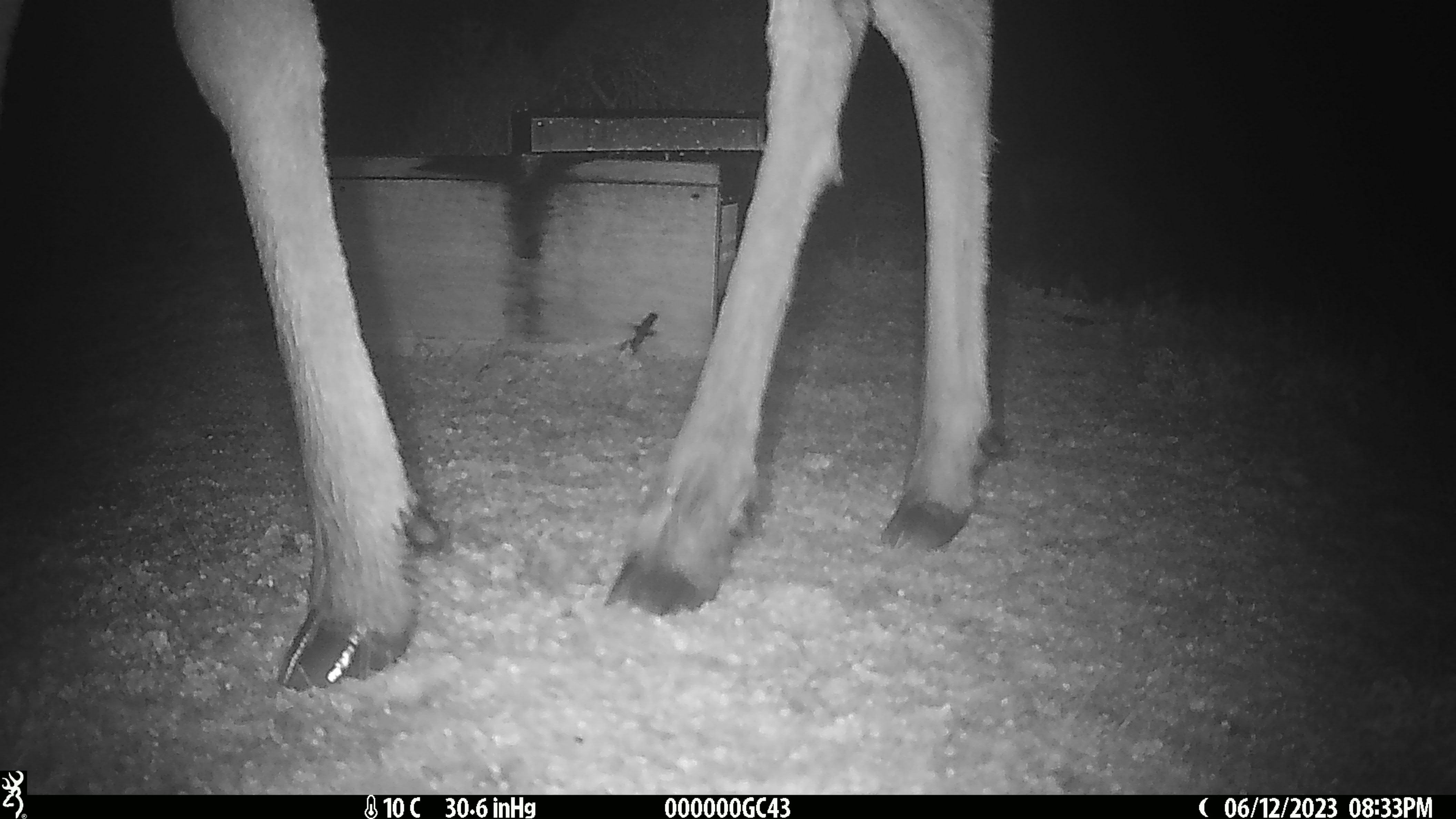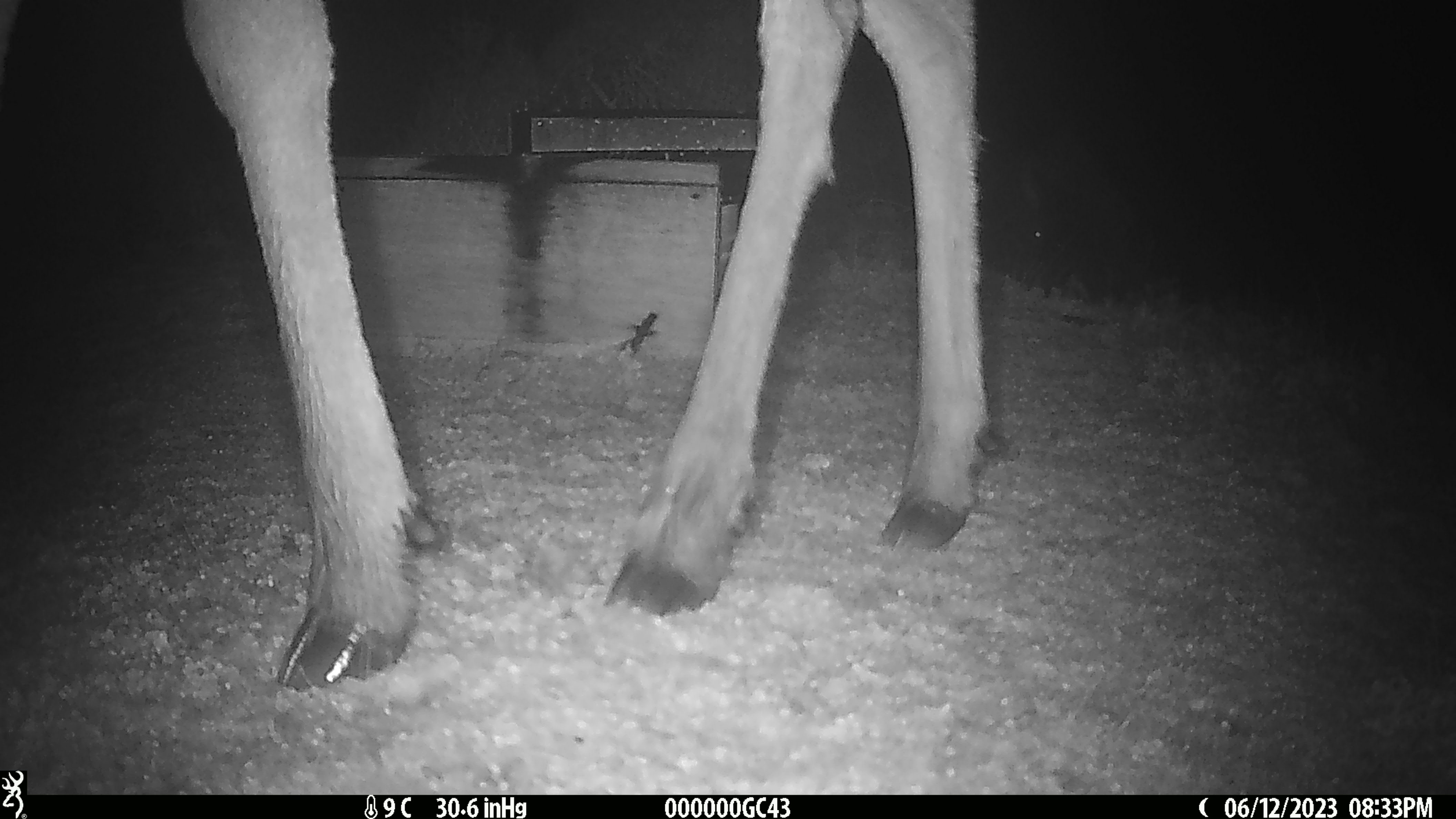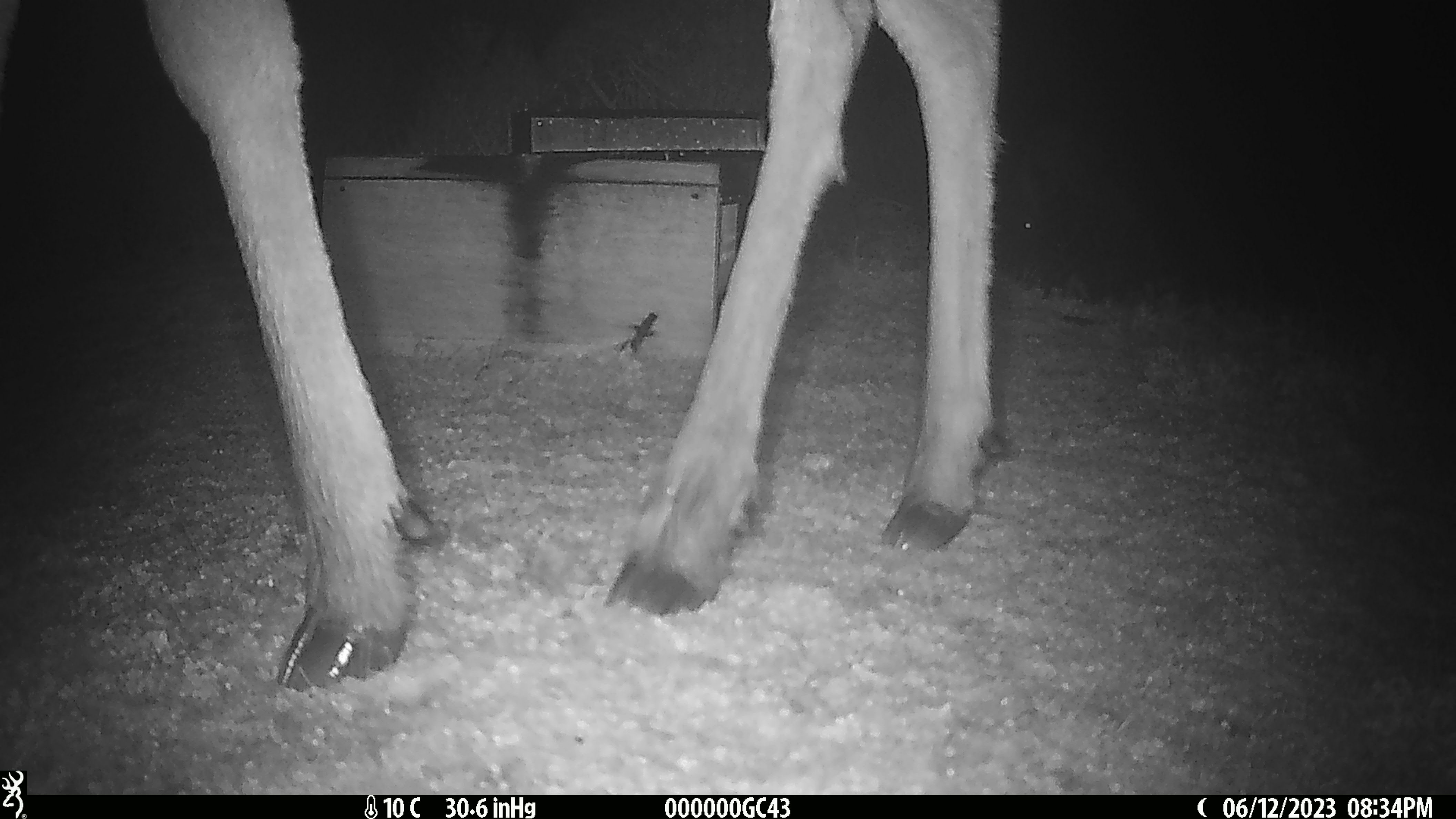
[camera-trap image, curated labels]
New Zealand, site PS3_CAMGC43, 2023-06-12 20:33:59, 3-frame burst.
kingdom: Animalia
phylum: Chordata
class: Mammalia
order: Artiodactyla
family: Cervidae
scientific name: Cervidae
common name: deer